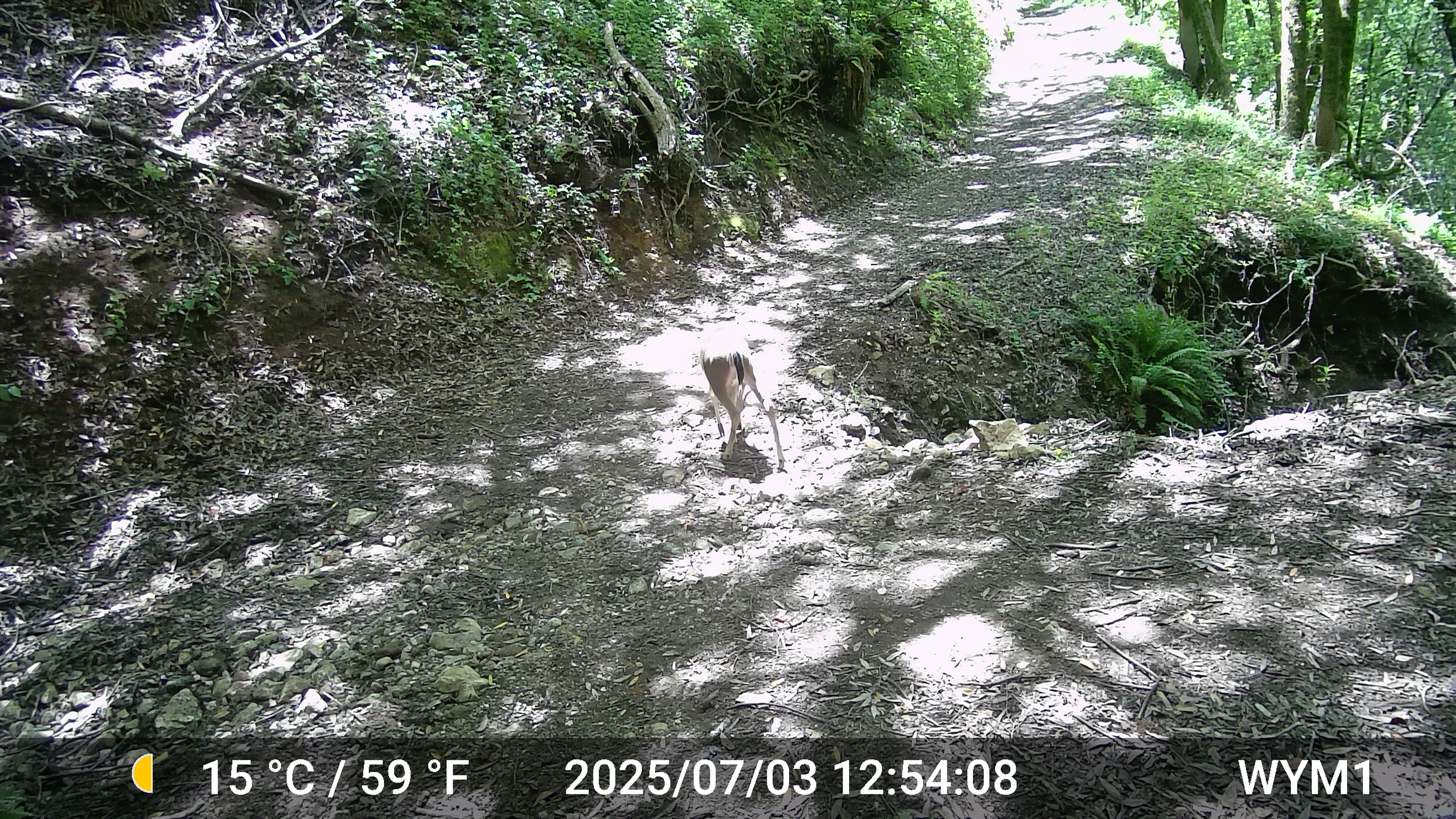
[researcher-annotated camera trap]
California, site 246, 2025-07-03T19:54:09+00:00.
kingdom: Animalia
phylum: Chordata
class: Mammalia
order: Artiodactyla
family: Cervidae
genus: Odocoileus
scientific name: Odocoileus hemionus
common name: mule deer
Mule deer (Odocoileus hemionus).